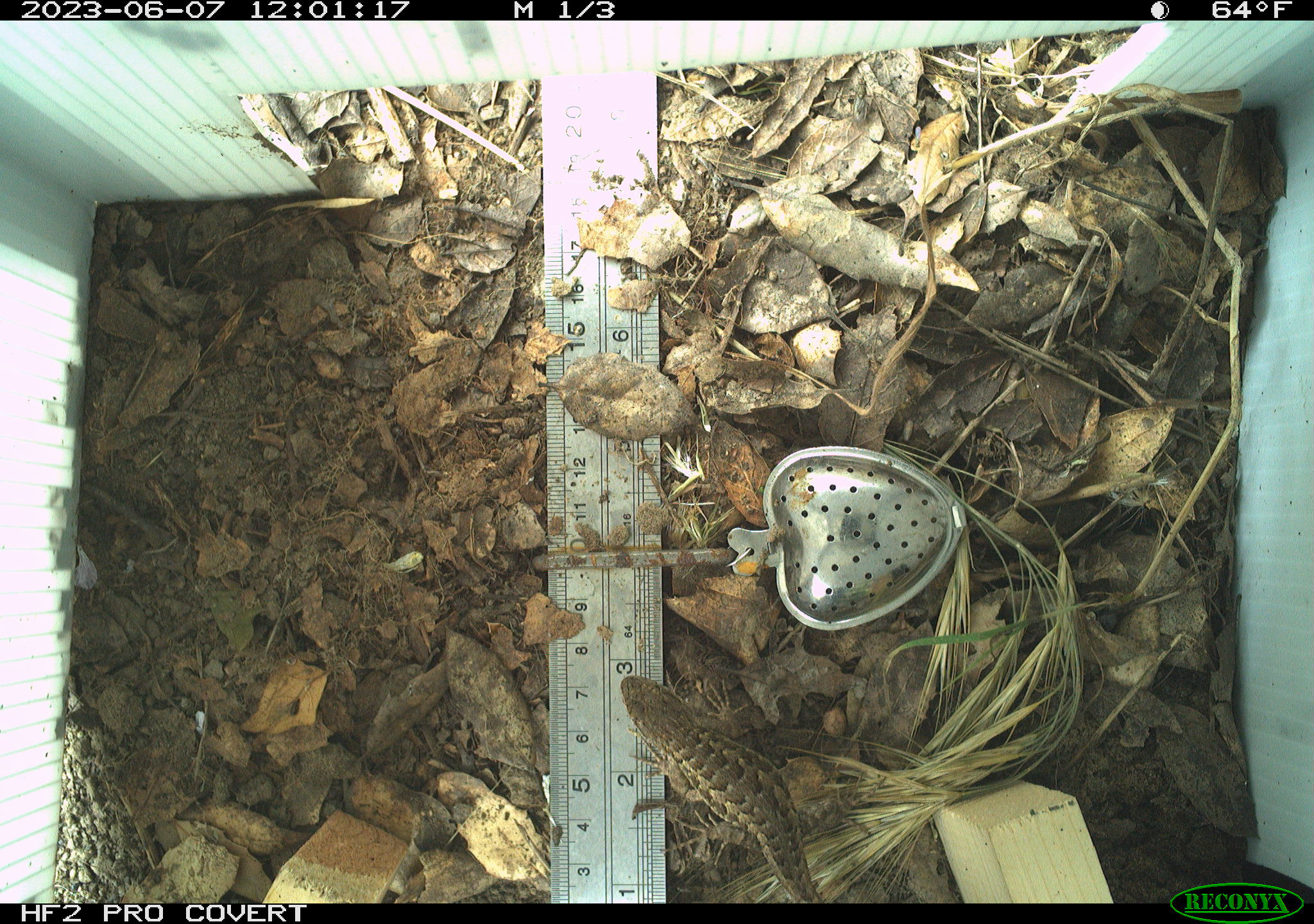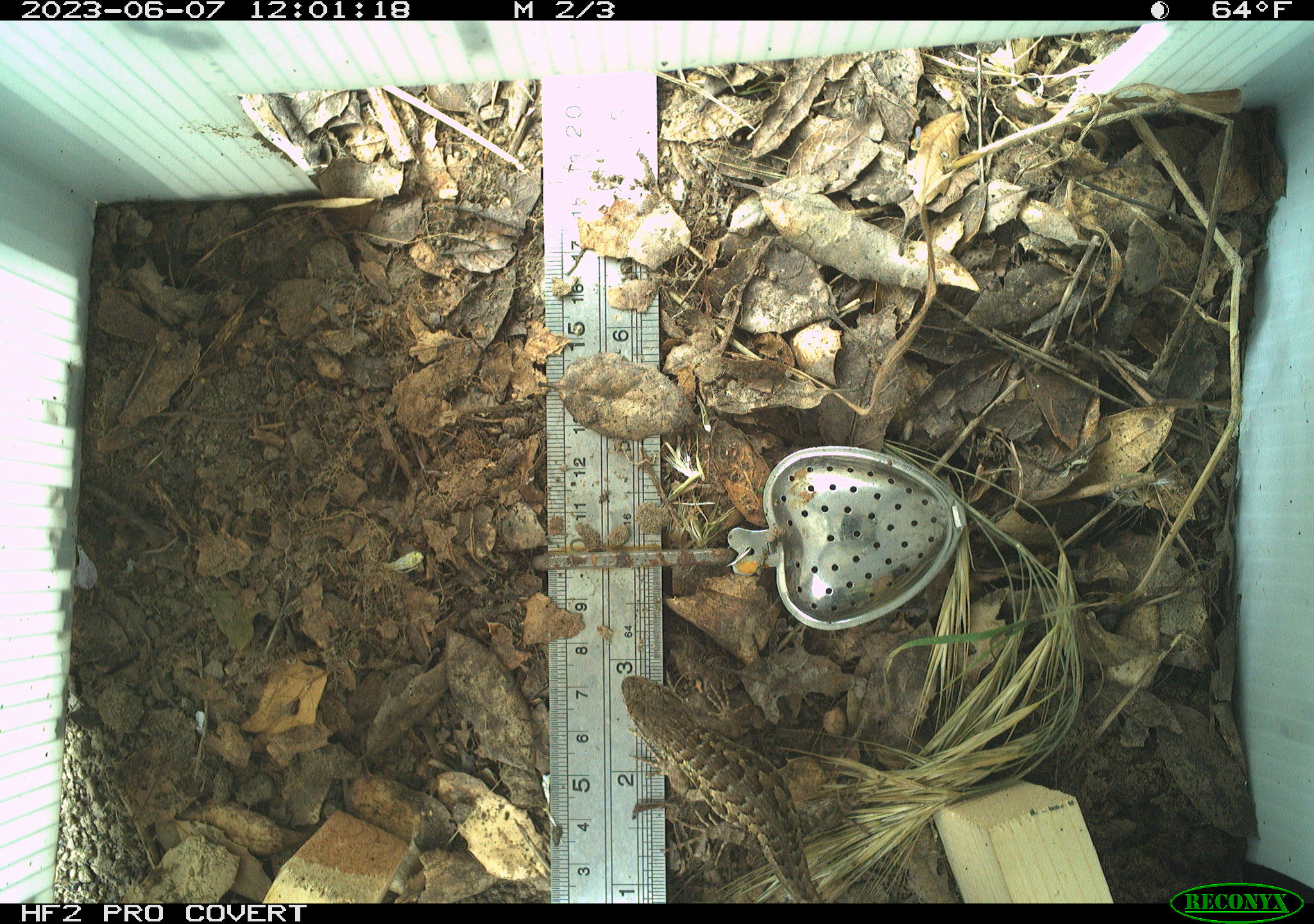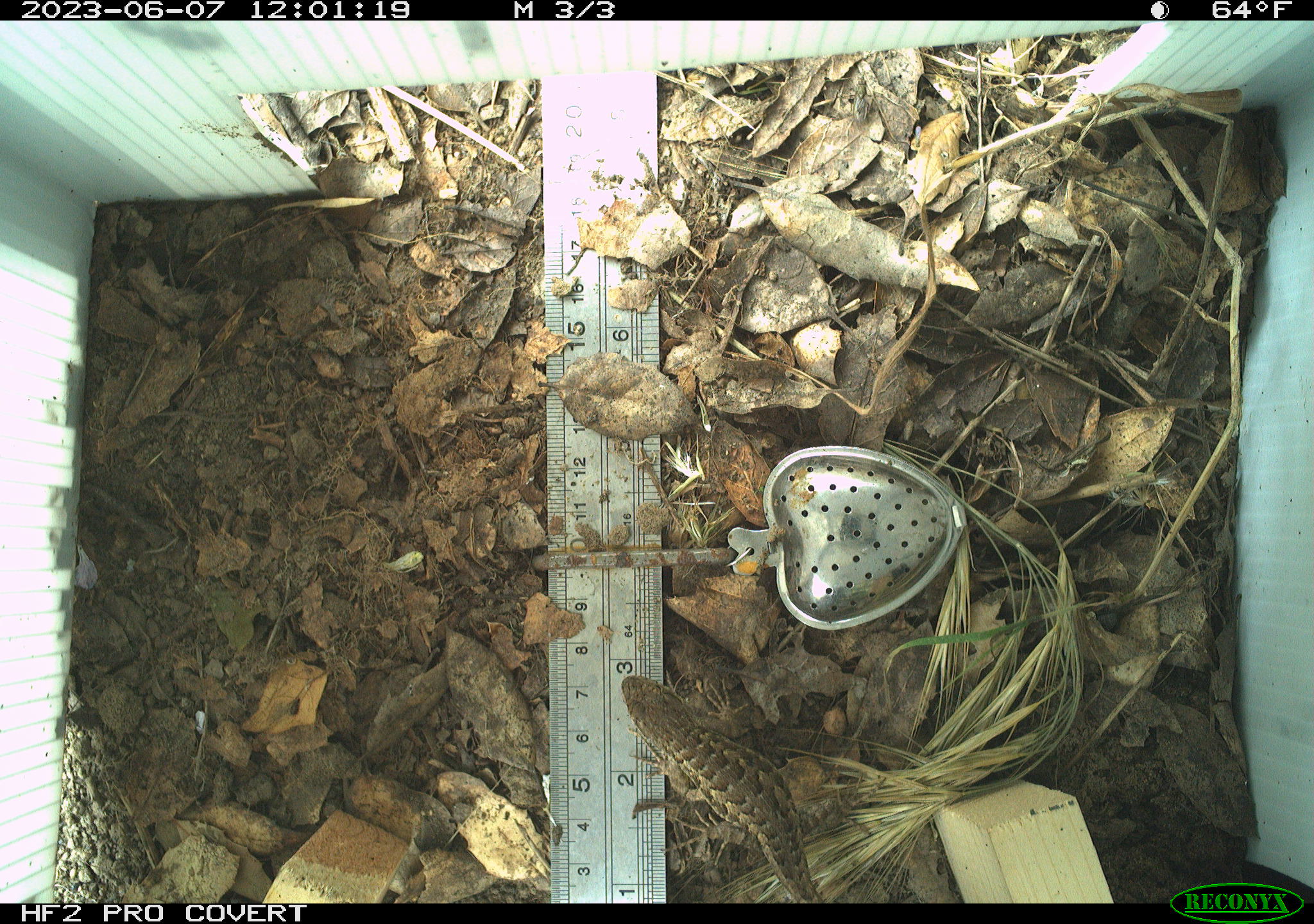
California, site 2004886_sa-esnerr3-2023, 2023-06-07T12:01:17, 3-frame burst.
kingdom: Animalia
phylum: Chordata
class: Reptilia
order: Squamata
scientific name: Squamata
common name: lizards and snakes